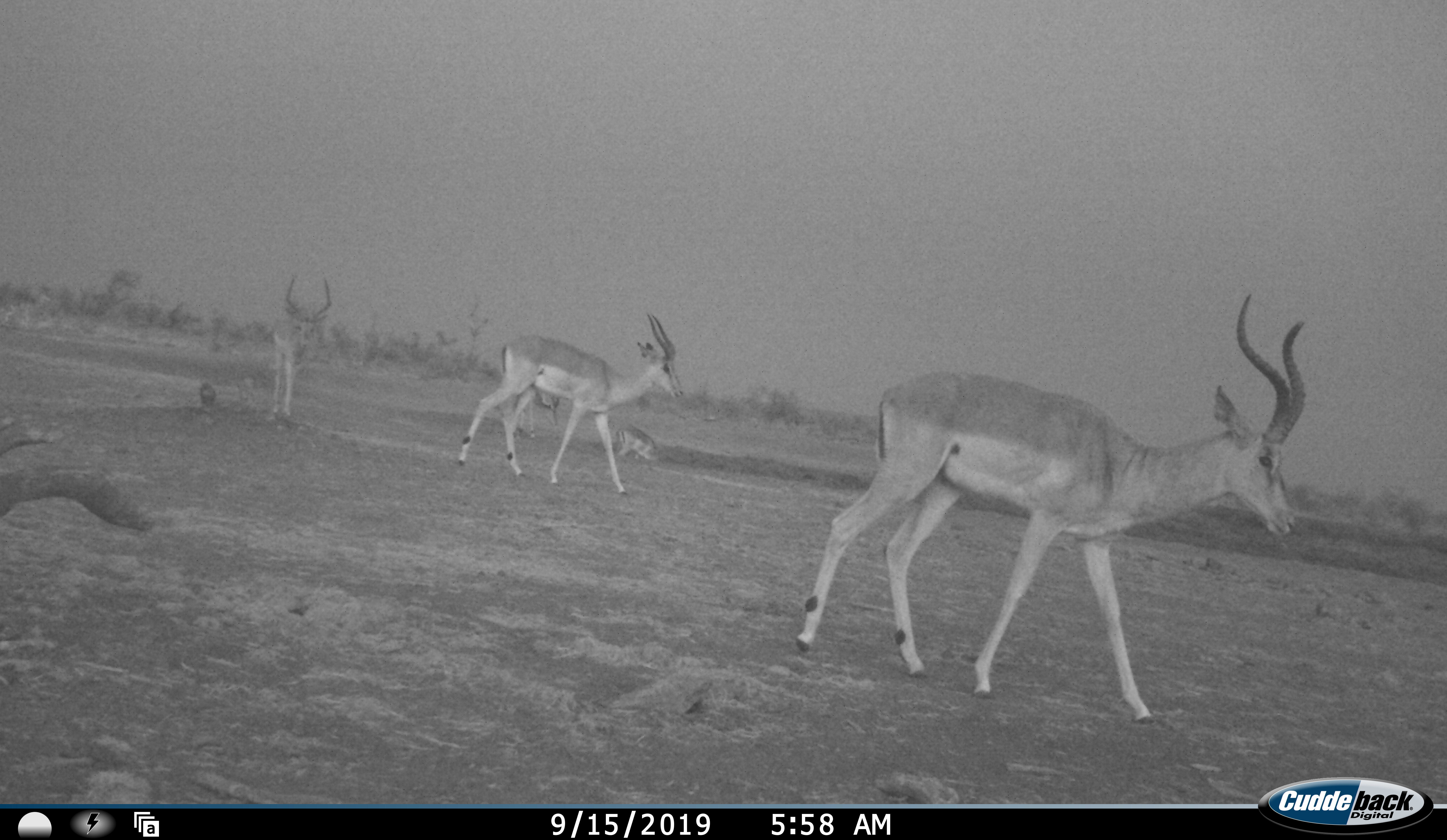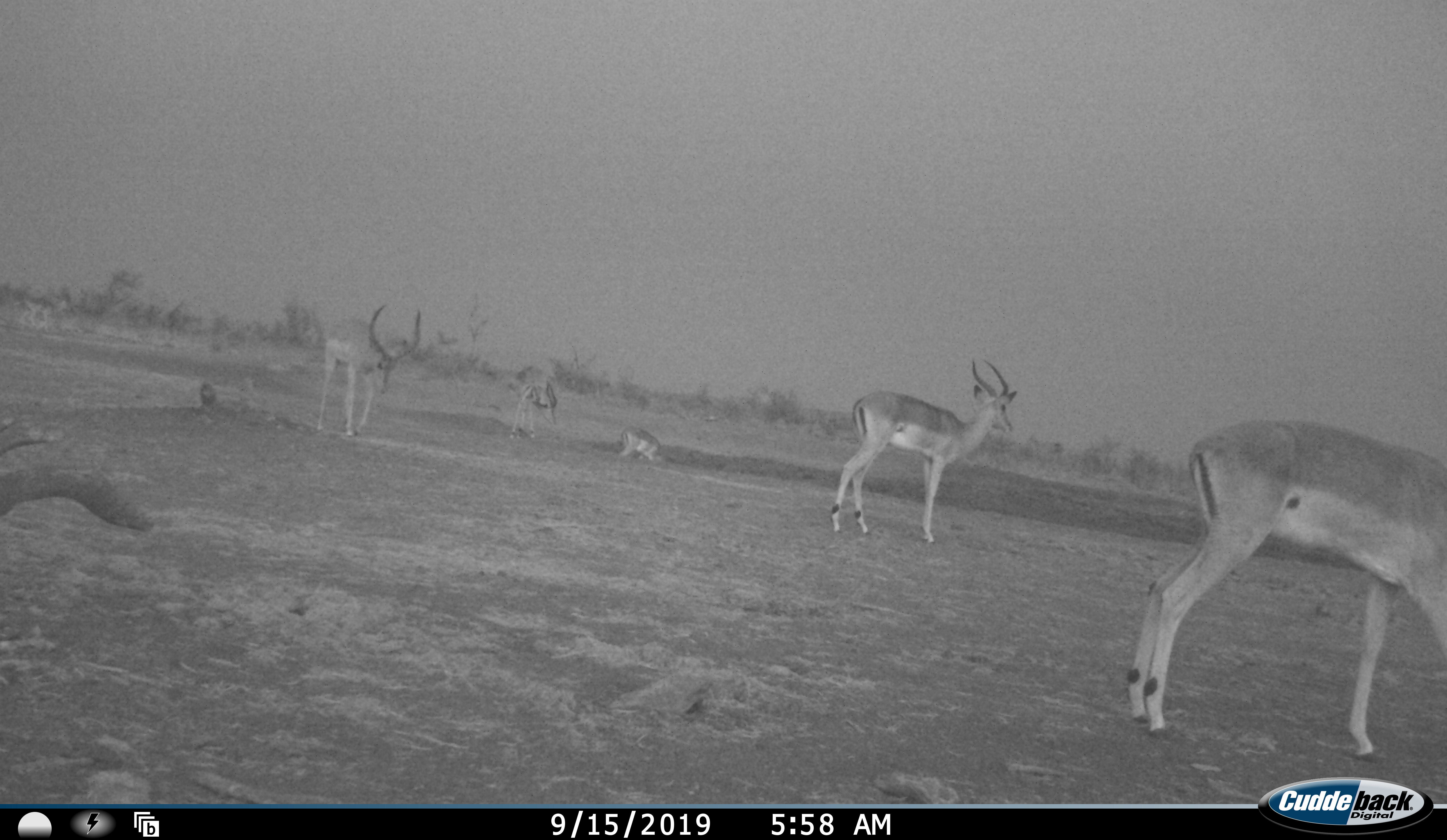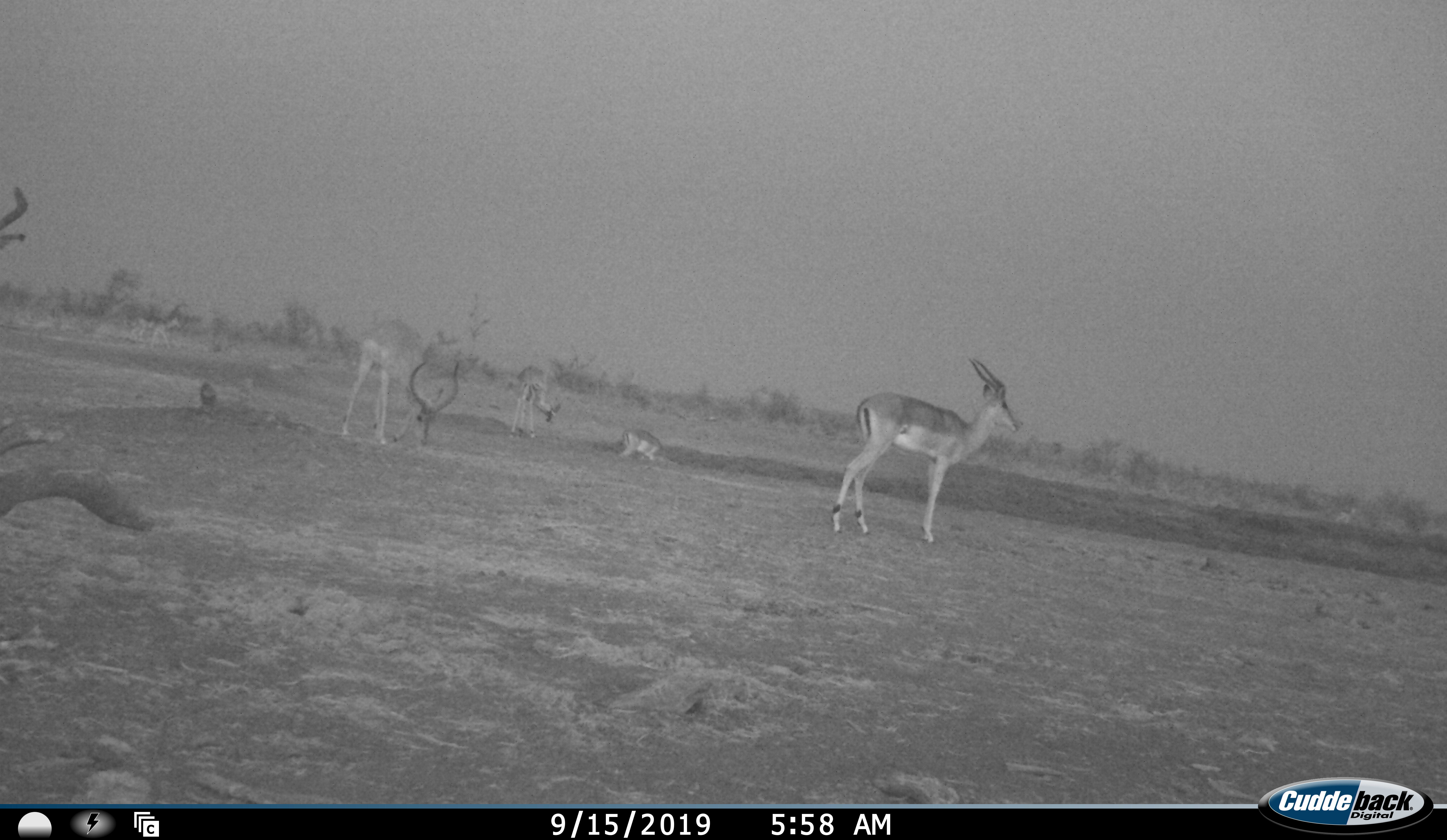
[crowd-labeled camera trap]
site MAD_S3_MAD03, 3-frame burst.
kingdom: Animalia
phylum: Chordata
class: Mammalia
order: Artiodactyla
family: Bovidae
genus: Aepyceros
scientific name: Aepyceros melampus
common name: impala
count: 5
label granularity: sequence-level